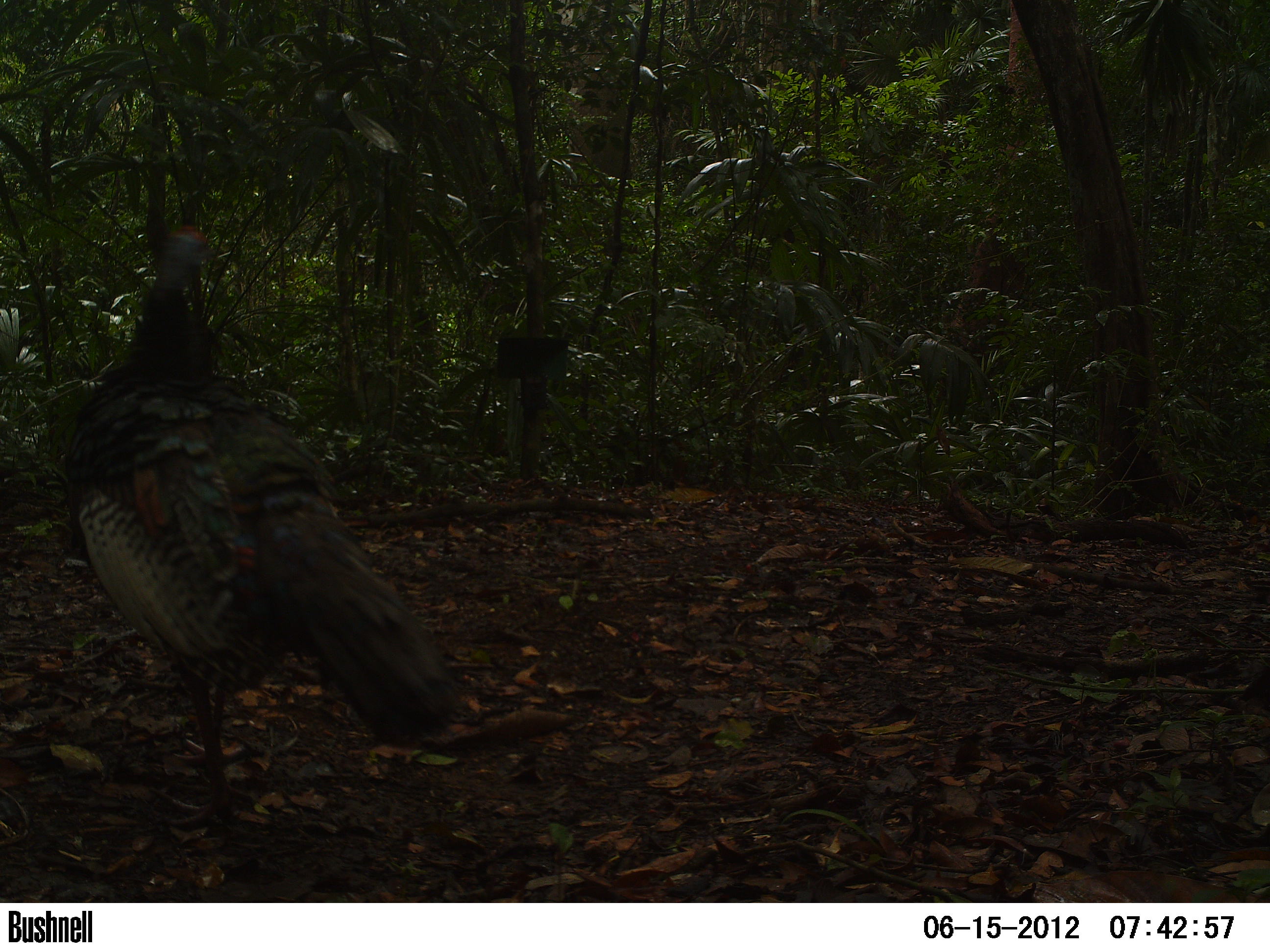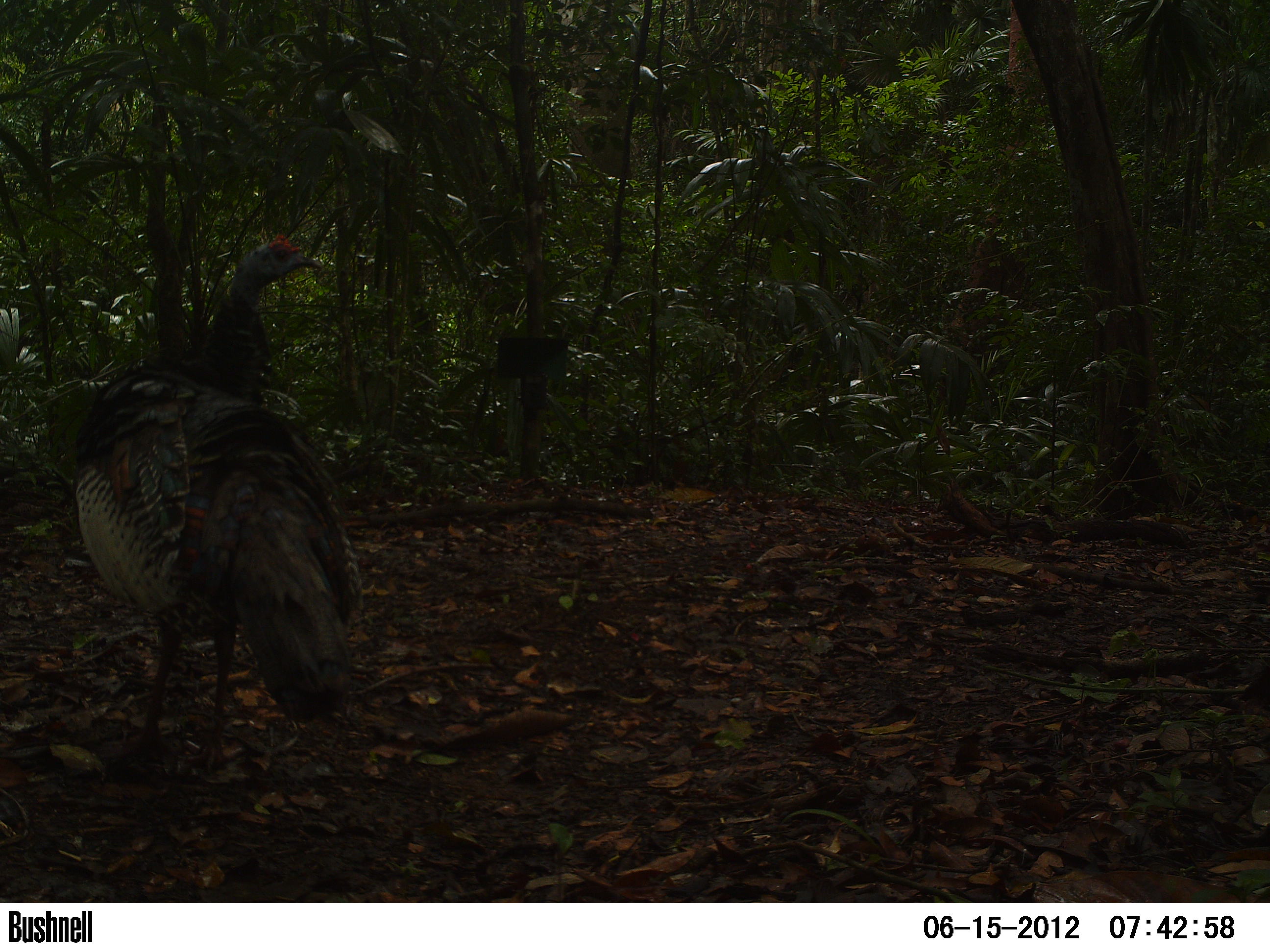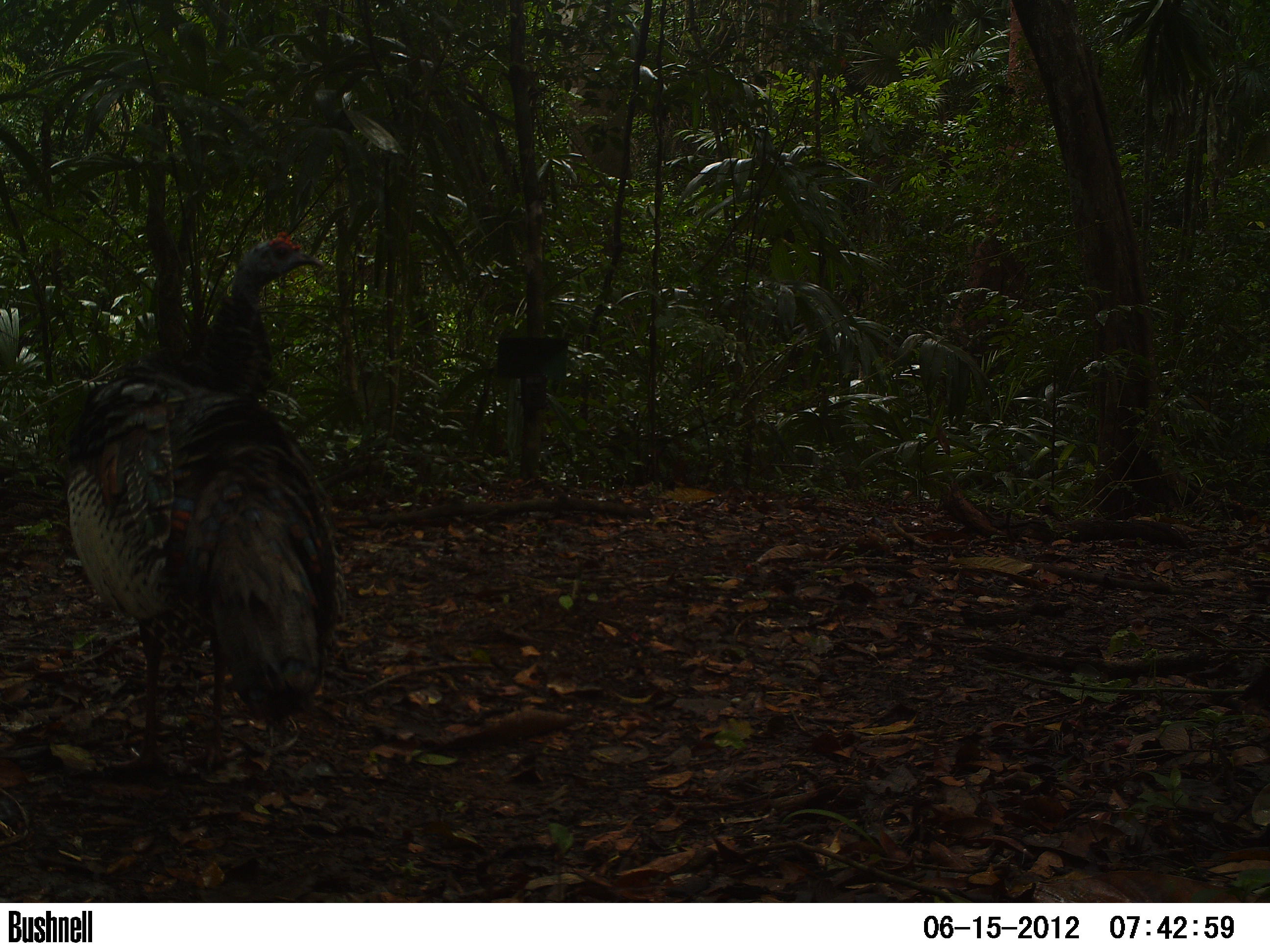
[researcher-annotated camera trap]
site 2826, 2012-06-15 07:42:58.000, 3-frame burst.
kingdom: Animalia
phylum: Chordata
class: Aves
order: Galliformes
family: Phasianidae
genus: Meleagris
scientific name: Meleagris ocellata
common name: ocellated turkey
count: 1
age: adult